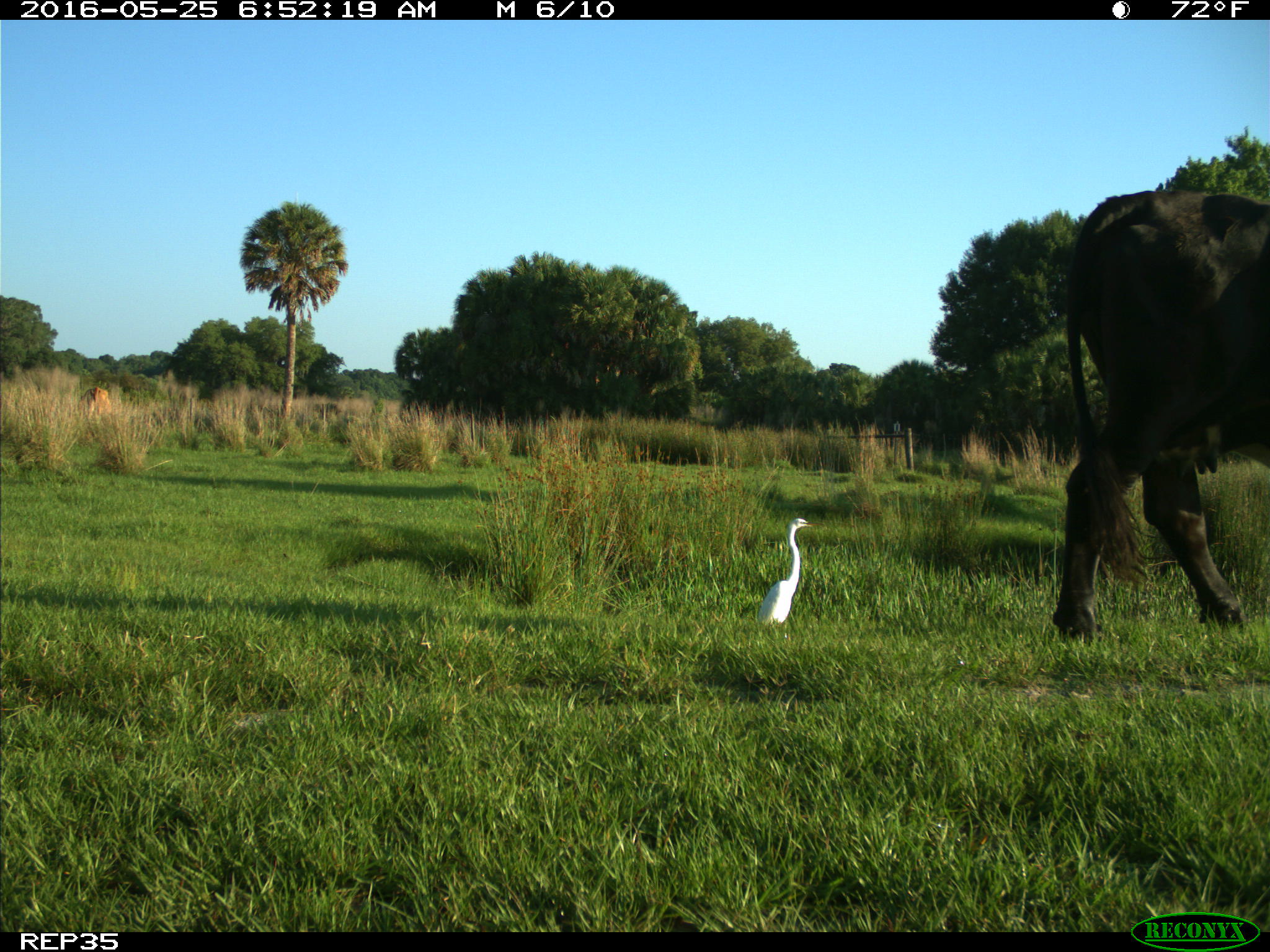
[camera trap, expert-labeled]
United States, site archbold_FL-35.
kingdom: Animalia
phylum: Chordata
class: Mammalia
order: Artiodactyla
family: Bovidae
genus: Bos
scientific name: Bos taurus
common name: domestic cow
Bos taurus (domestic cow).